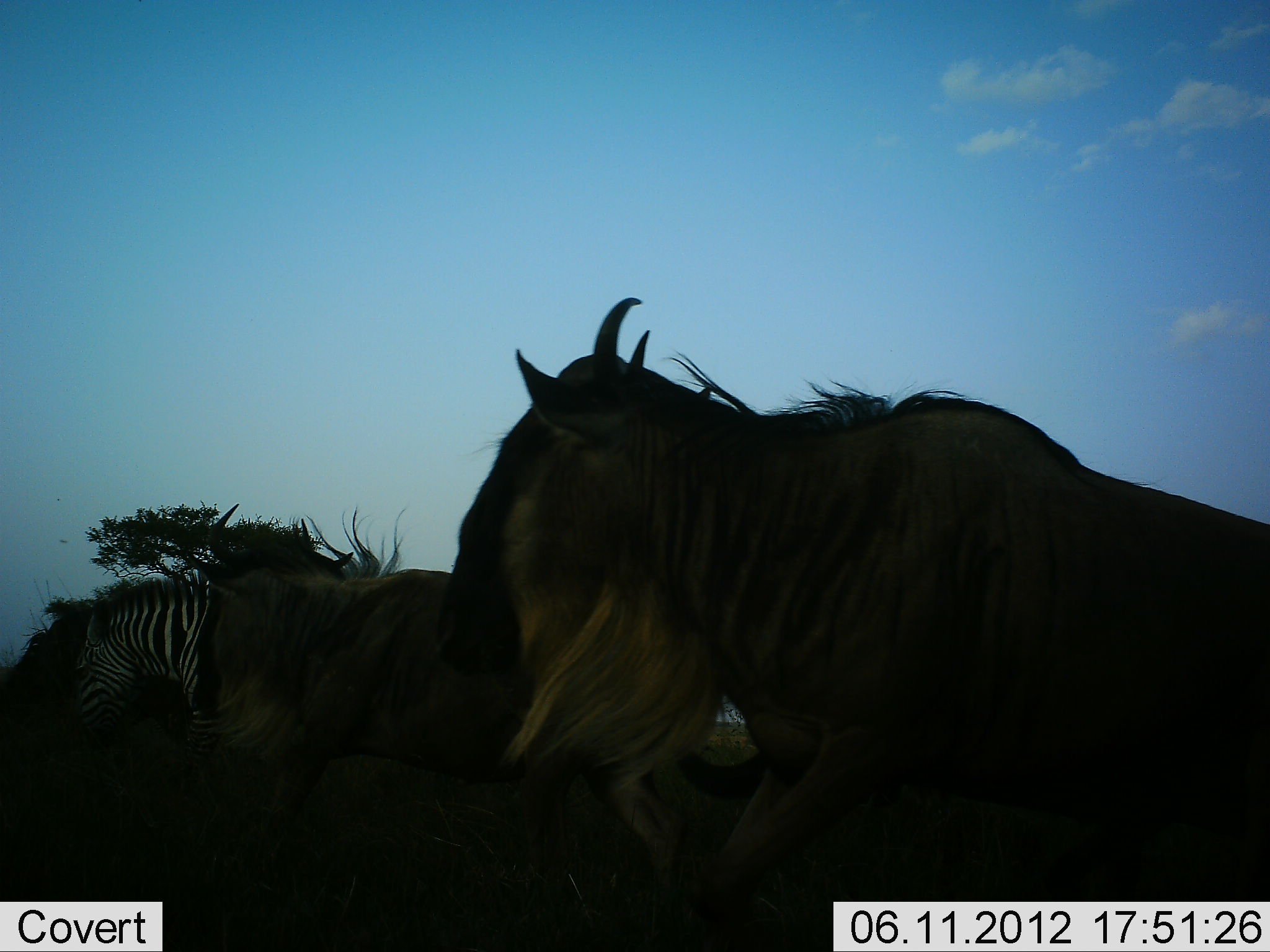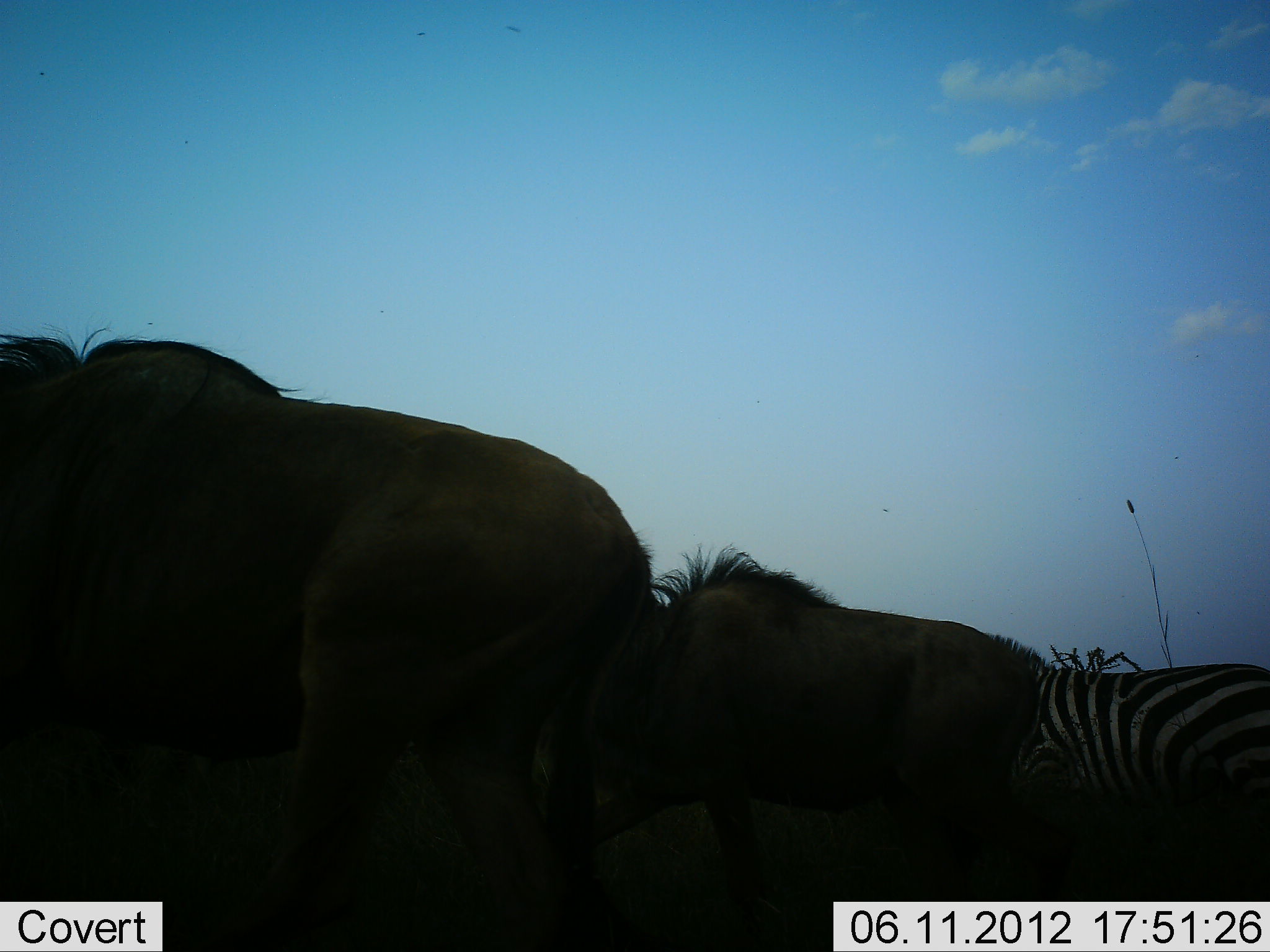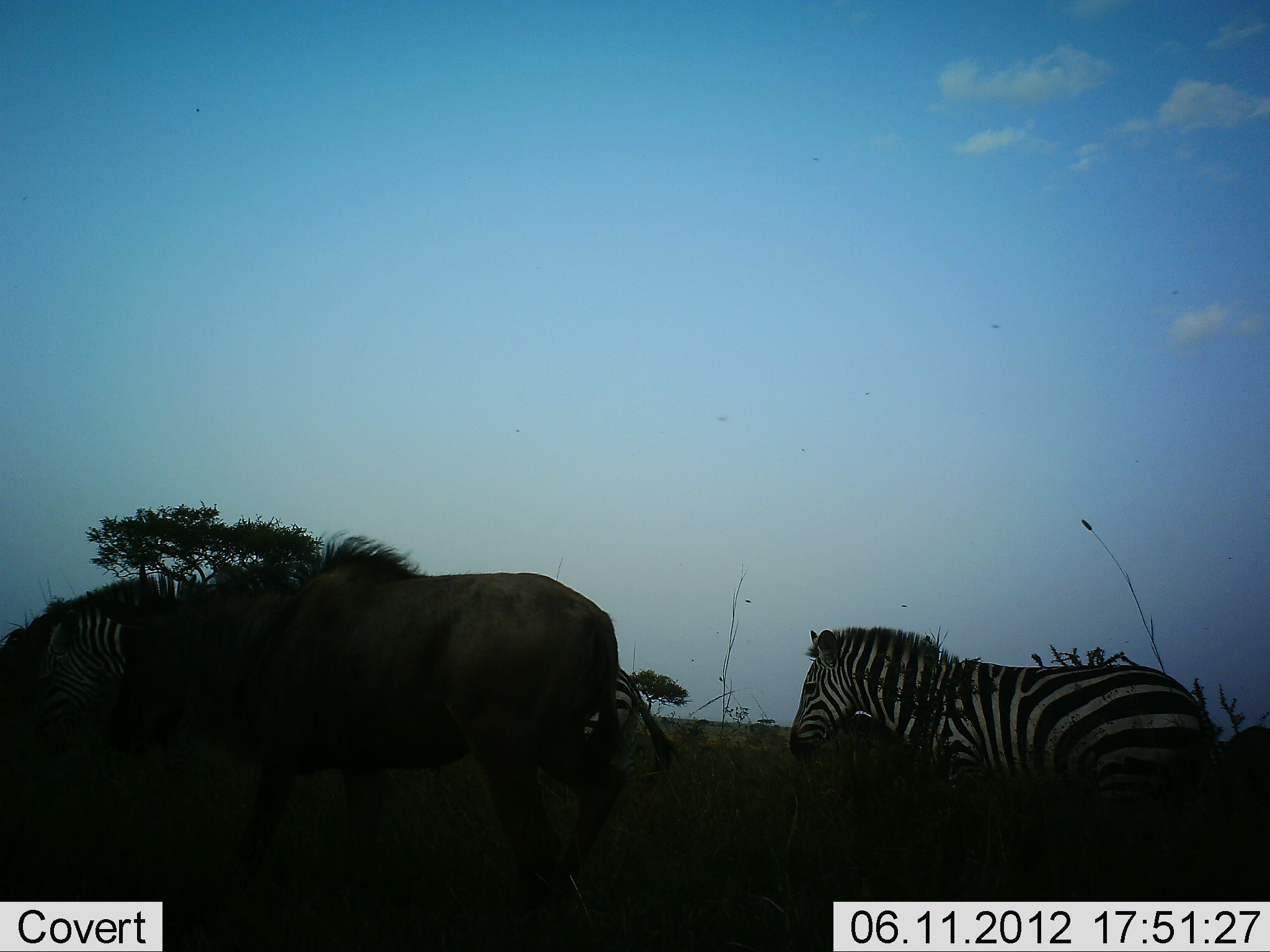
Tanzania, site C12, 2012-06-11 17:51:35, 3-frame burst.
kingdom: Animalia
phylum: Chordata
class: Mammalia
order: Artiodactyla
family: Bovidae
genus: Connochaetes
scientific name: Connochaetes taurinus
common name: blue wildebeest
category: wildebeest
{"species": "wildebeest (blue wildebeest) (Connochaetes taurinus)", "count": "3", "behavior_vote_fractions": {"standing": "20%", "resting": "0%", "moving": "80%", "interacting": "0%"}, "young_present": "0%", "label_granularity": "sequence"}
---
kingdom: Animalia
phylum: Chordata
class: Mammalia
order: Perissodactyla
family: Equidae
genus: Equus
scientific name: Equus quagga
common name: plains zebra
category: zebra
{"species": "zebra (plains zebra) (Equus quagga)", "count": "2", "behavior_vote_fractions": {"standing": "20%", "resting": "0%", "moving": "80%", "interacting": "0%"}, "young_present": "0%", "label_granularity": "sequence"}